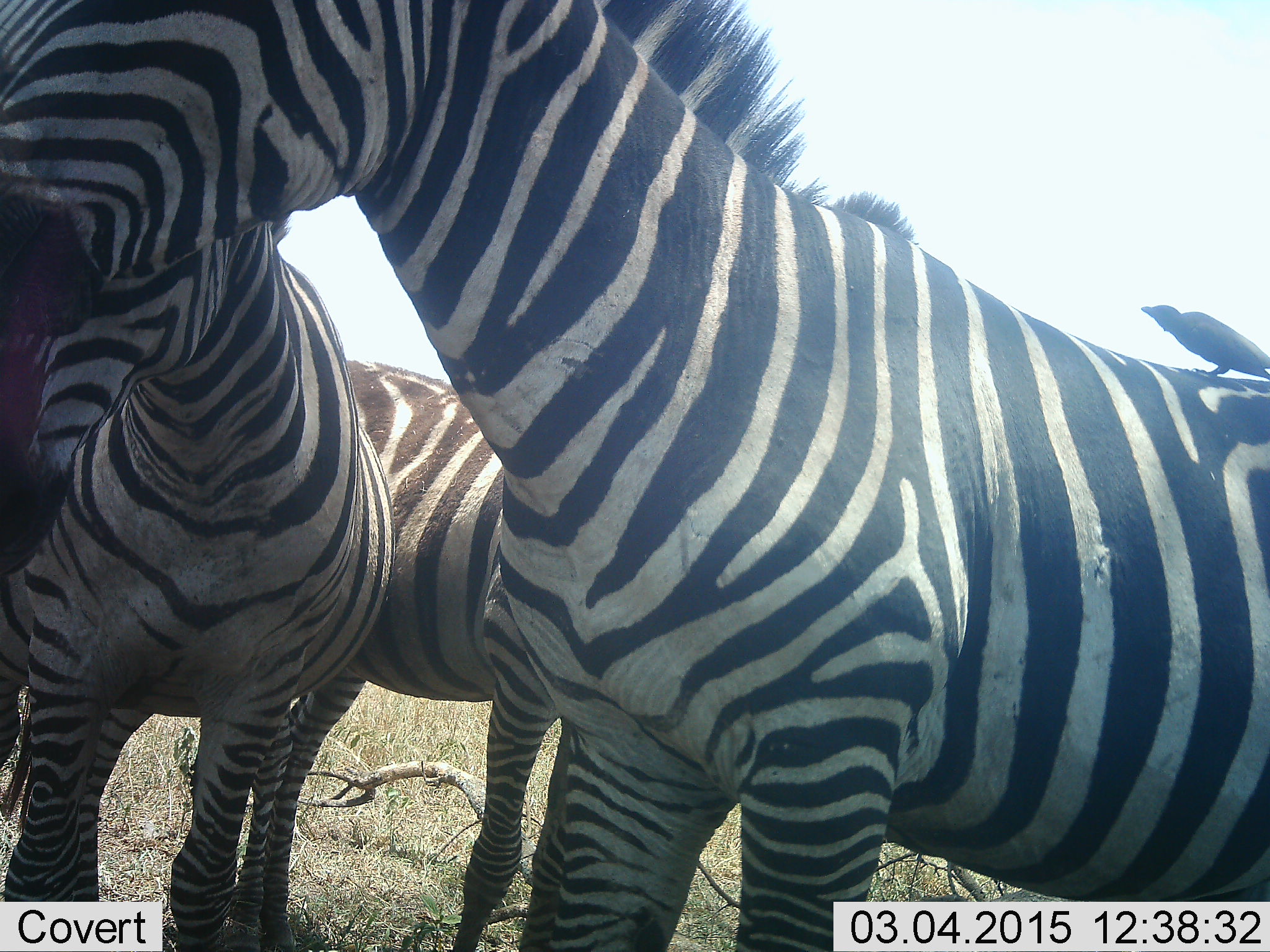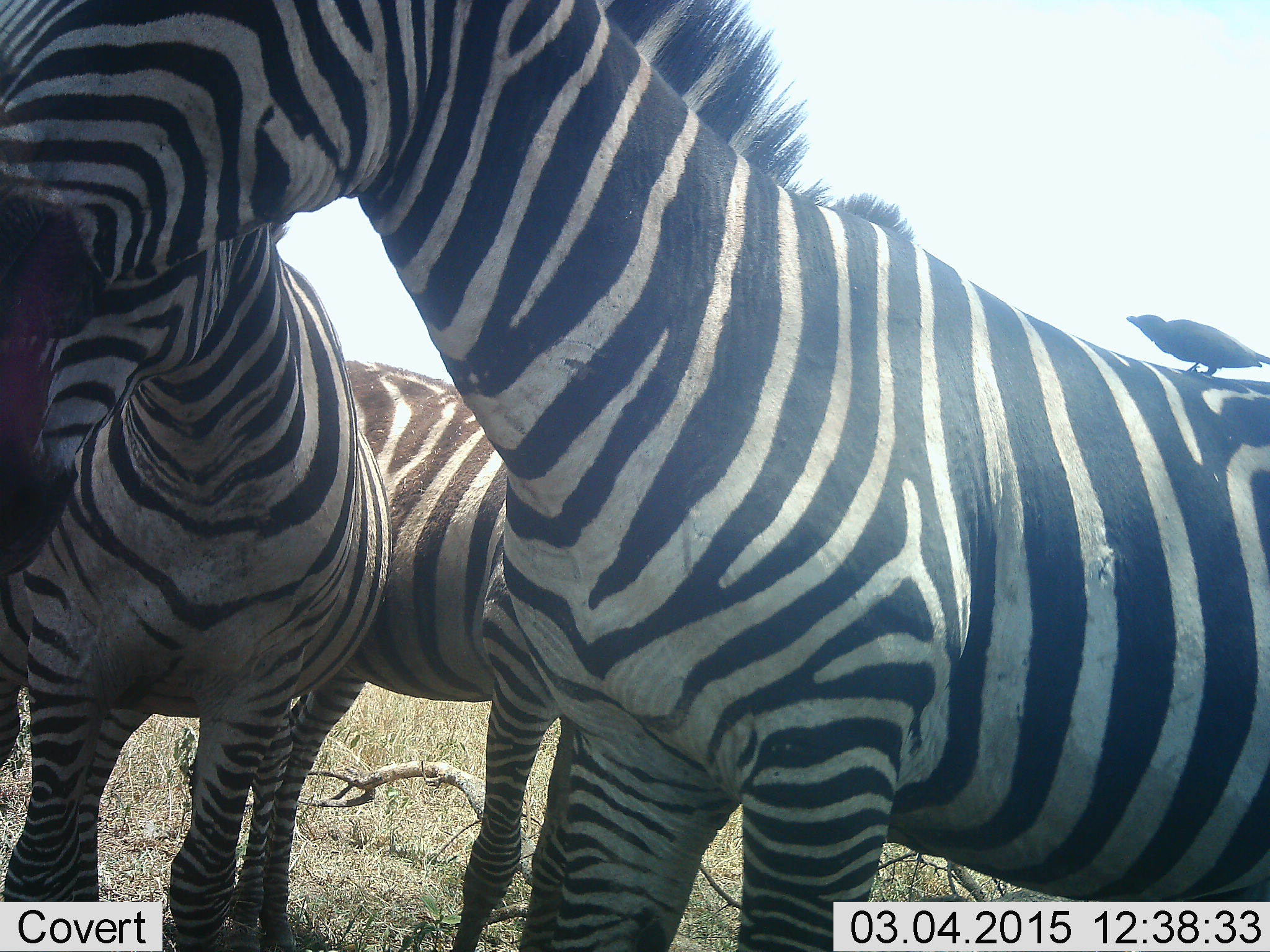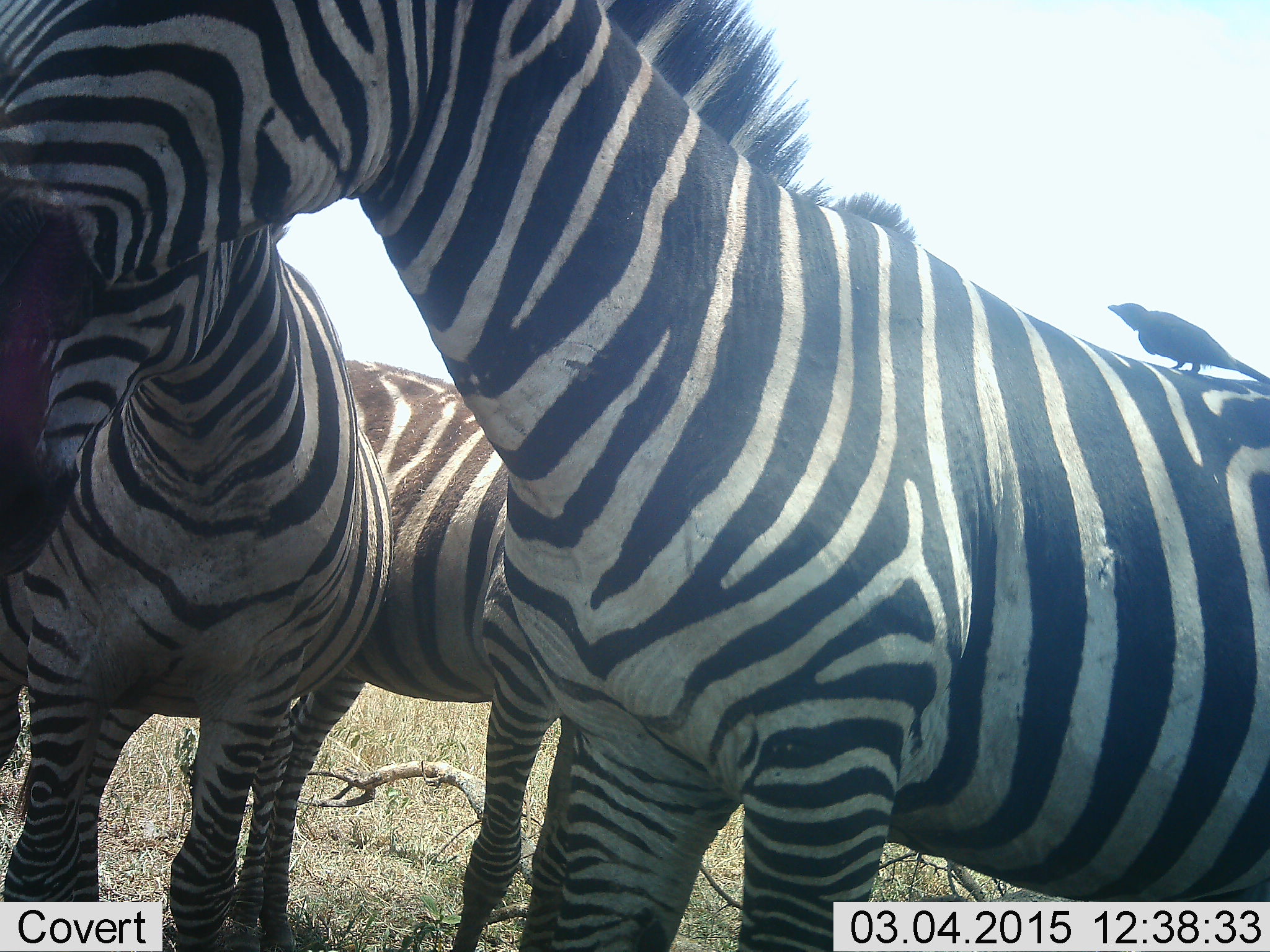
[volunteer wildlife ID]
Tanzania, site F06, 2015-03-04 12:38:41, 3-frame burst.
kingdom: Animalia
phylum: Chordata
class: Aves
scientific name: Aves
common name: bird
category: otherbird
Otherbird (bird) (Aves), count 1. Behavior (volunteer vote fractions): standing 80%, resting 10%, moving 0%, interacting 30%. Young present (vote fraction): 0%. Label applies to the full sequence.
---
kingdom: Animalia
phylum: Chordata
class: Mammalia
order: Perissodactyla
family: Equidae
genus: Equus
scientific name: Equus quagga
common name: plains zebra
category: zebra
Zebra (plains zebra) (Equus quagga), count 3. Behavior (volunteer vote fractions): standing 92%, resting 8%, moving 0%, interacting 8%. Young present (vote fraction): 0%. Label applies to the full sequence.